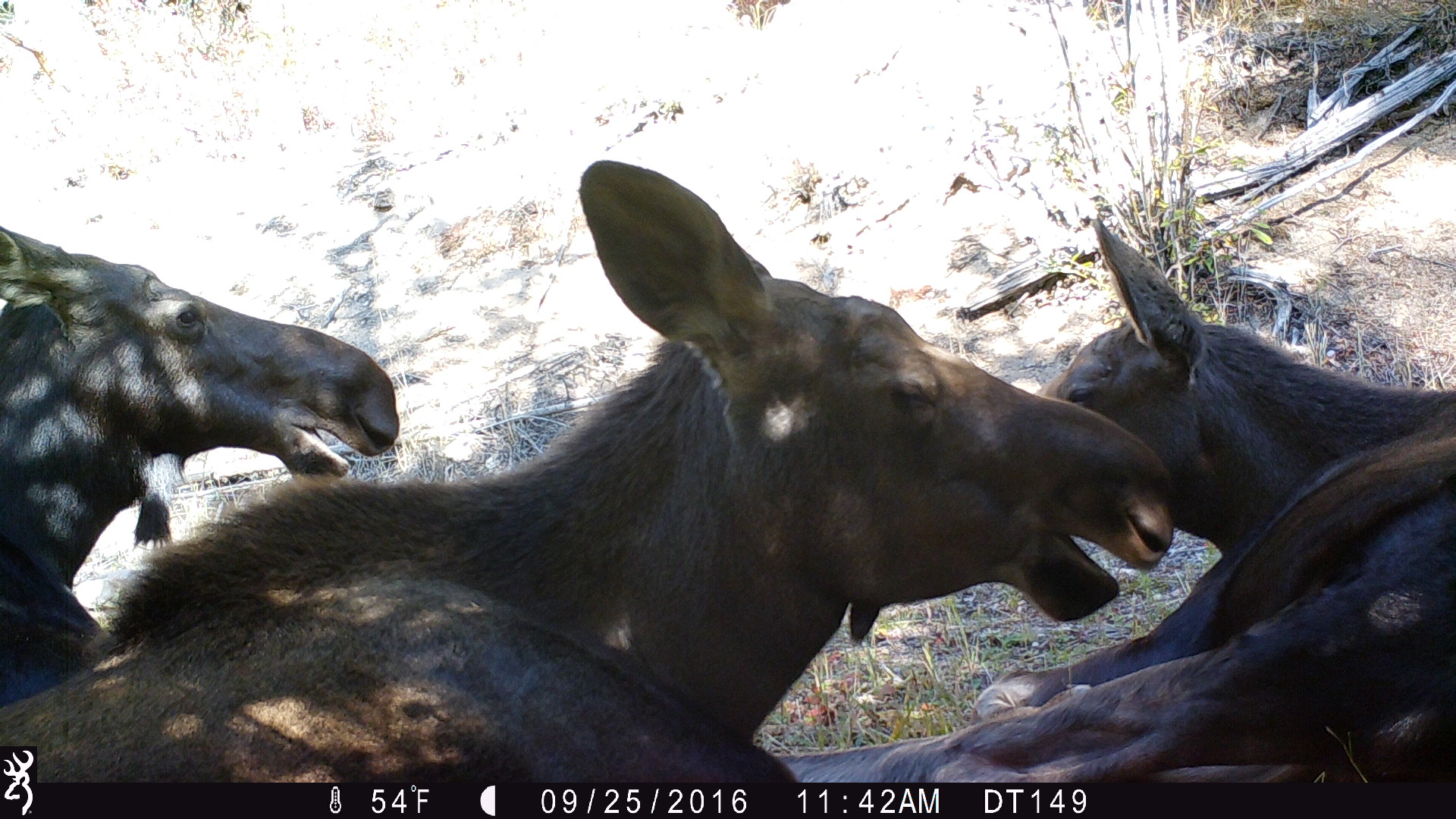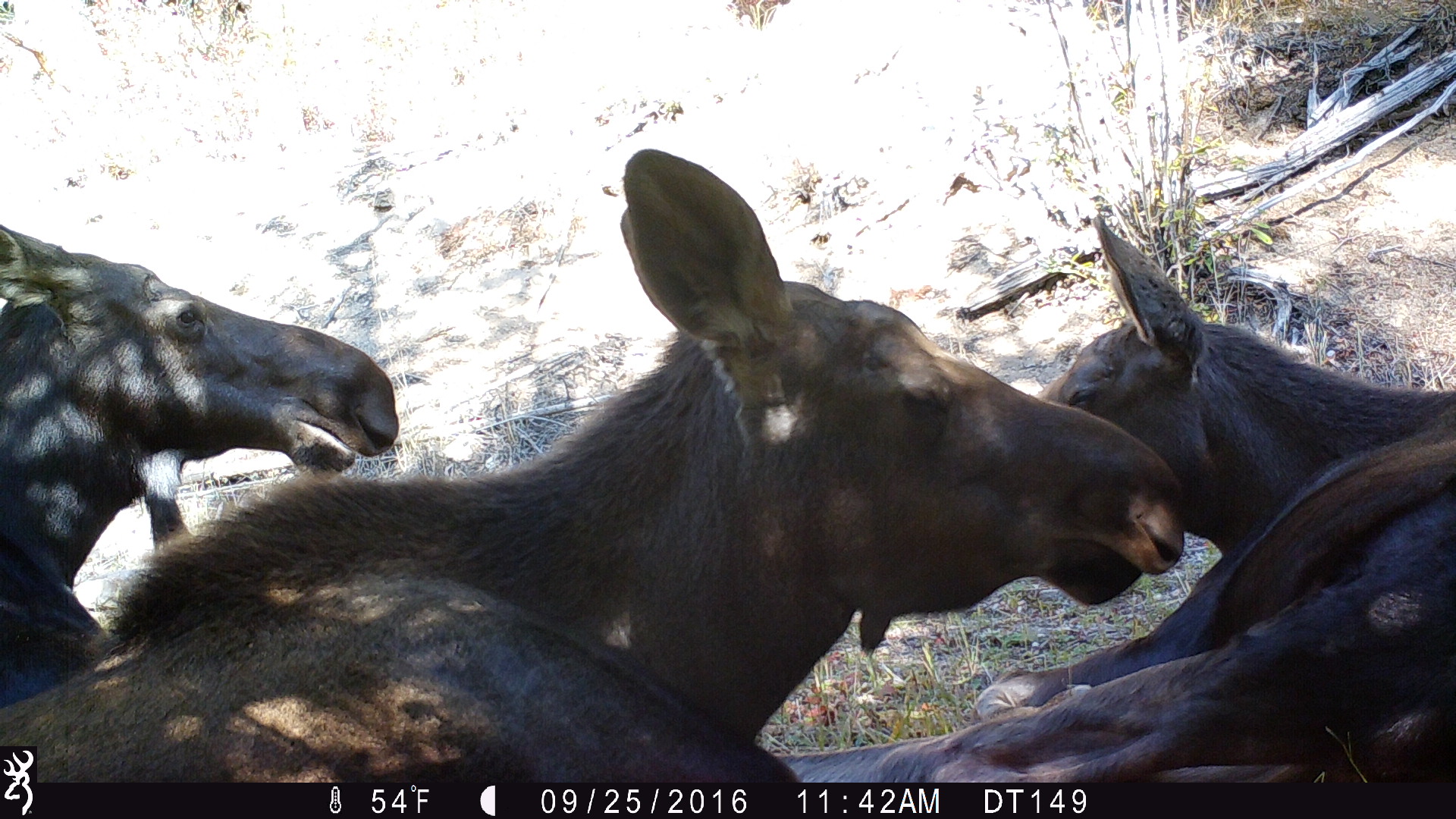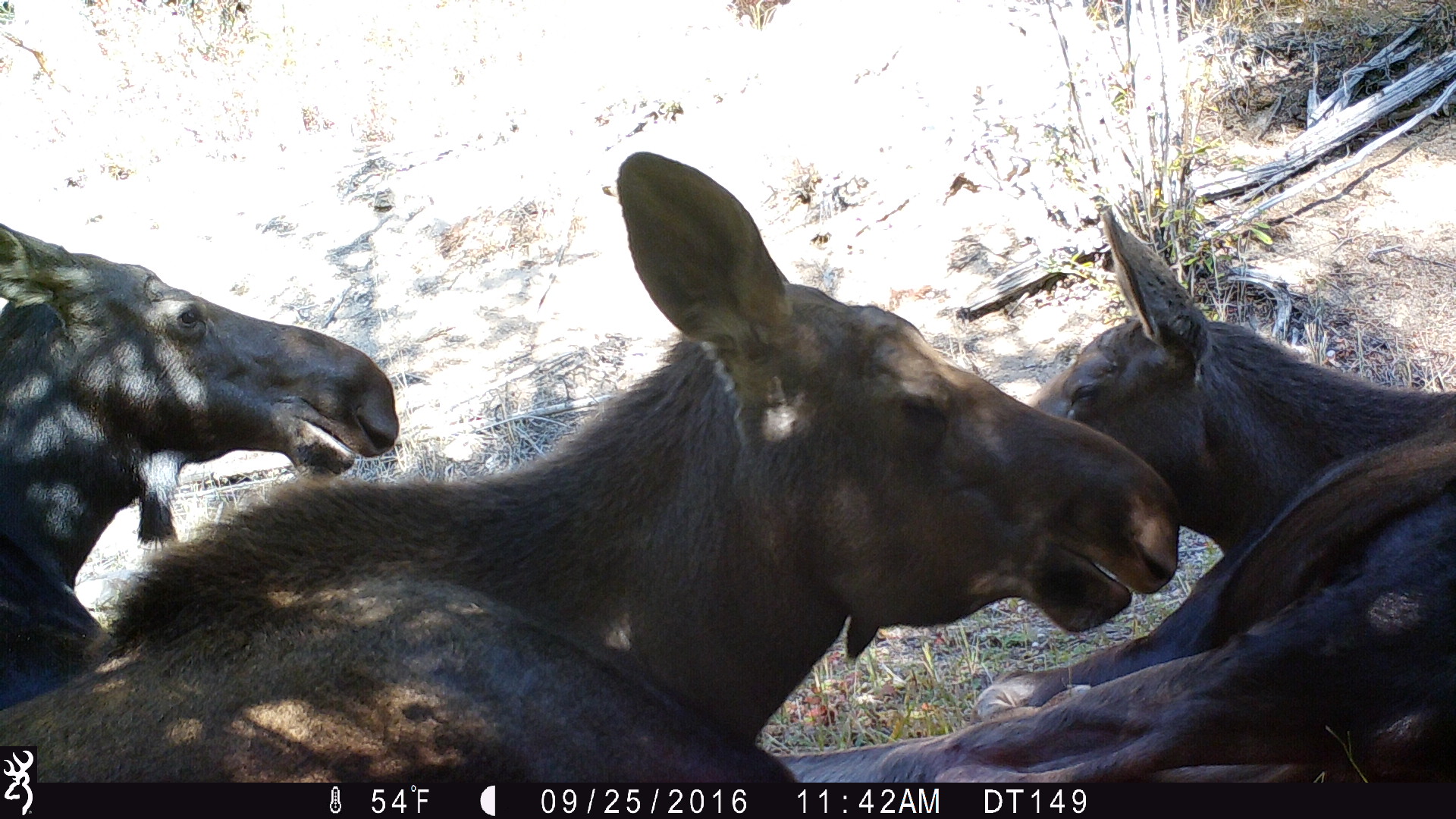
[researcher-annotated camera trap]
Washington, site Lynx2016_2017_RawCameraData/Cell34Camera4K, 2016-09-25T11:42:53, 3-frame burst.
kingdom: Animalia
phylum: Chordata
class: Mammalia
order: Artiodactyla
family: Cervidae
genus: Alces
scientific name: Alces alces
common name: moose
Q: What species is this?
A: Alces alces (moose).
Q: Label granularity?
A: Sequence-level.